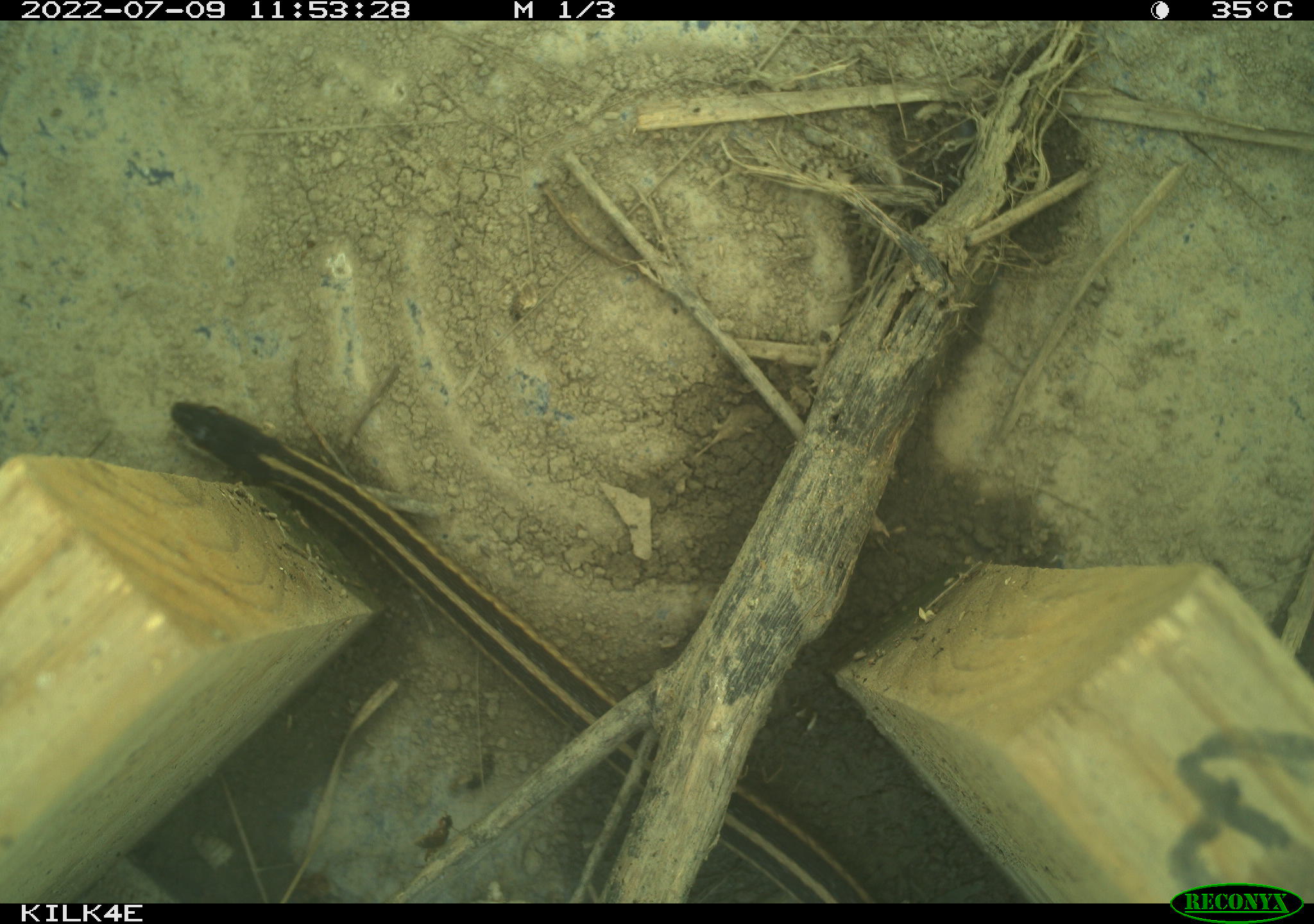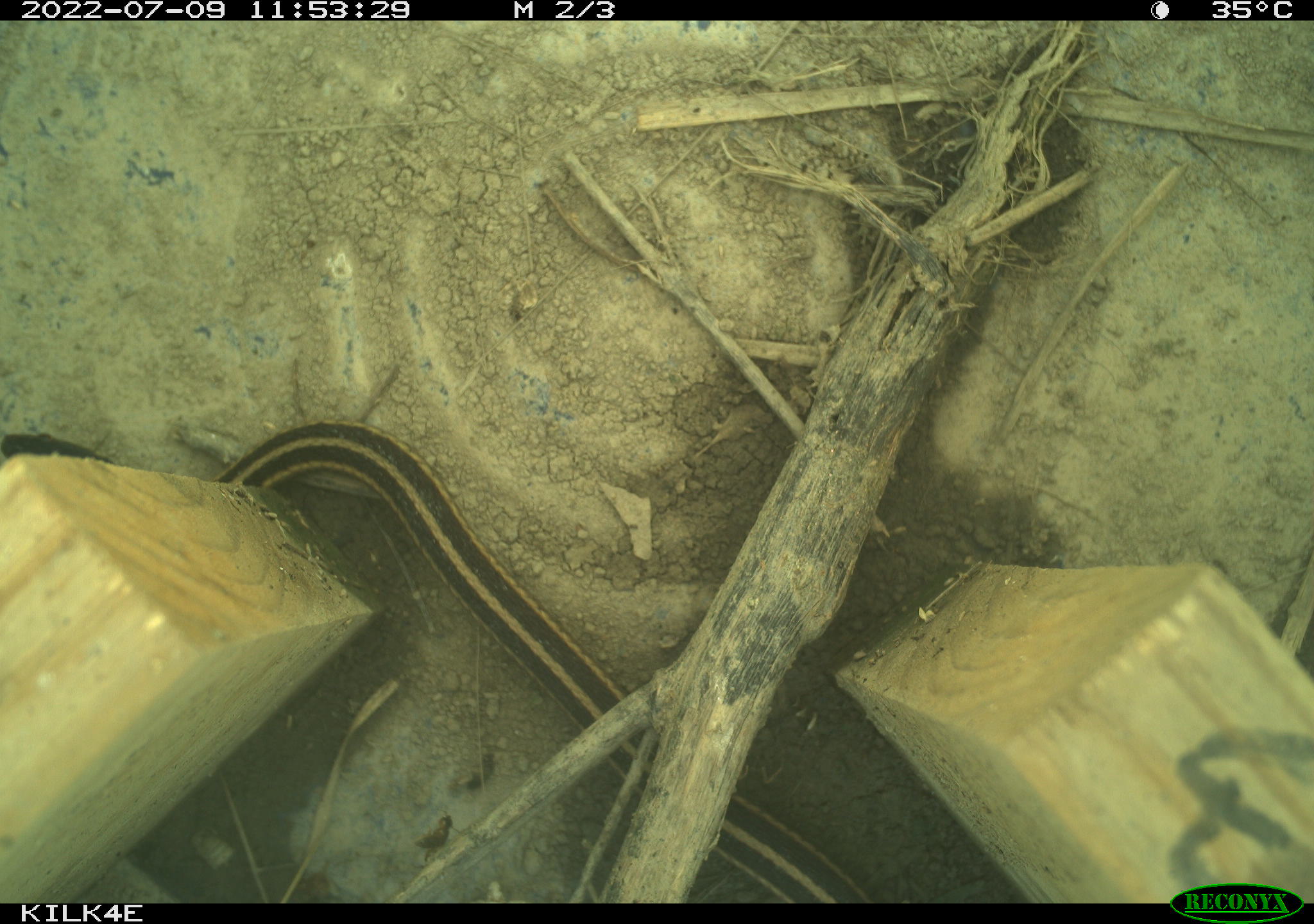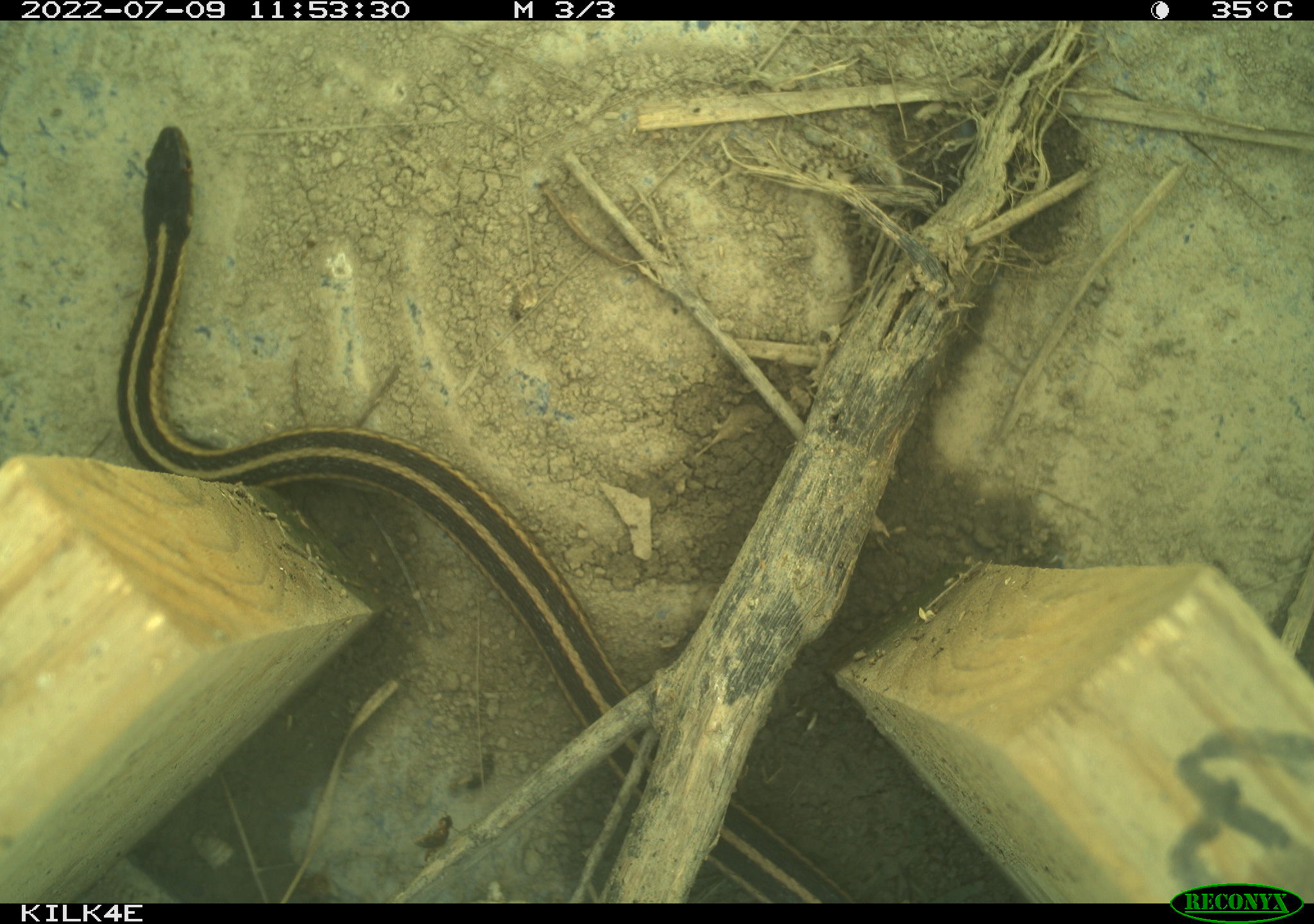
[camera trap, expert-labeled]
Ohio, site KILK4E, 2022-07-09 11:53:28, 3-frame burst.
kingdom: Animalia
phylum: Chordata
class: Reptilia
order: Squamata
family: Colubridae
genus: Thamnophis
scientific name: Thamnophis sirtalis sirtalis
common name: eastern gartersnake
Eastern gartersnake (Thamnophis sirtalis sirtalis).